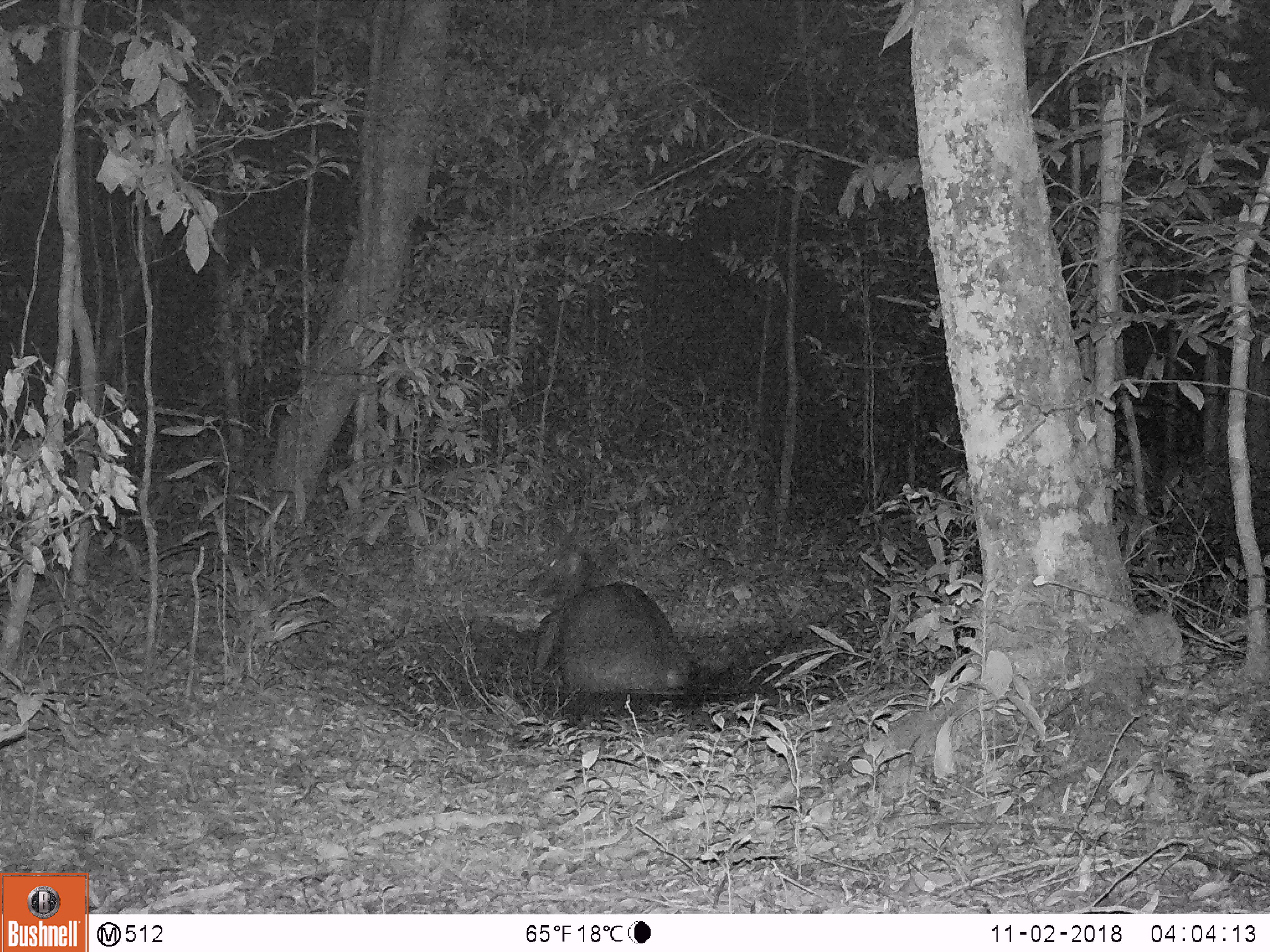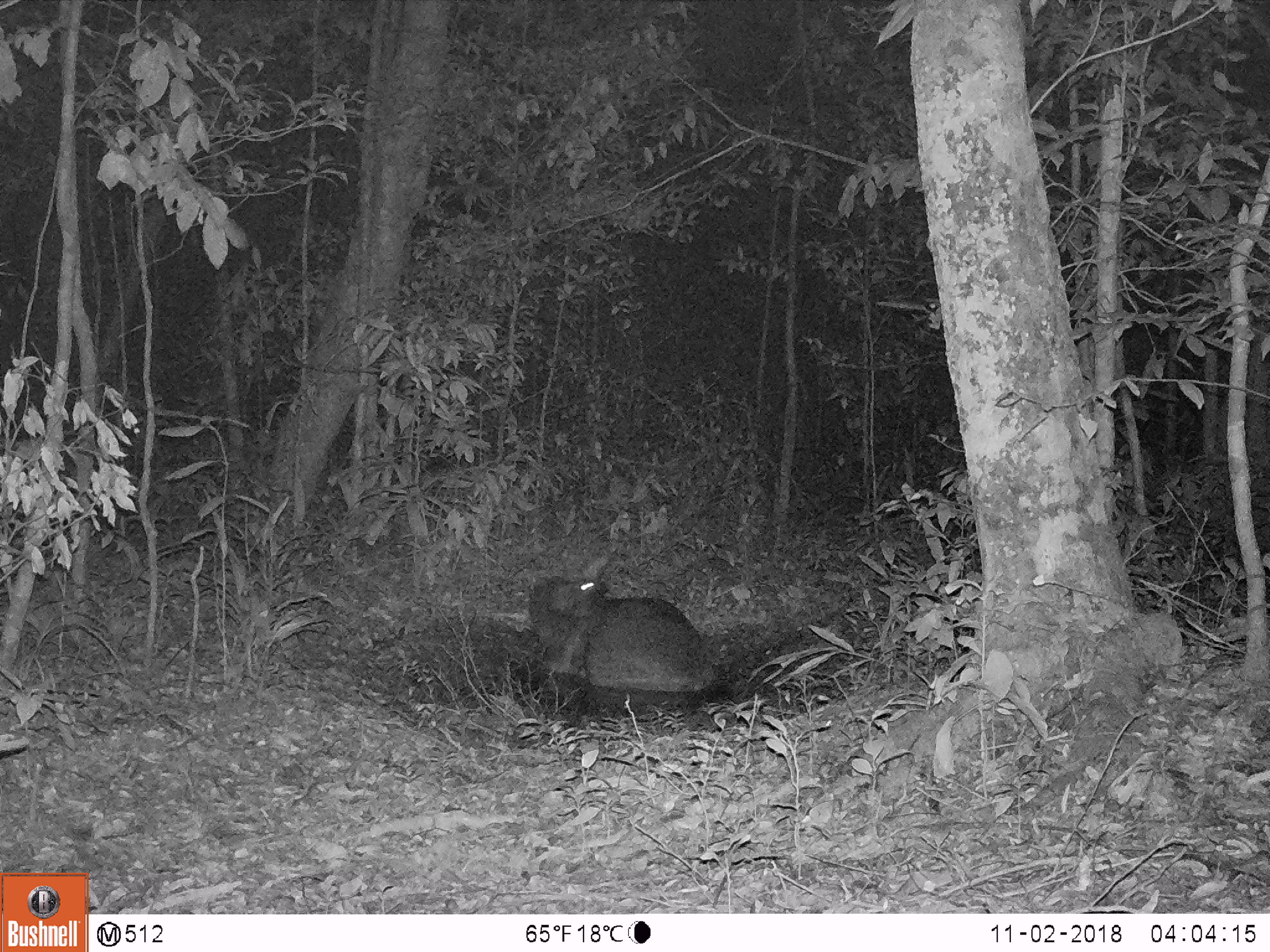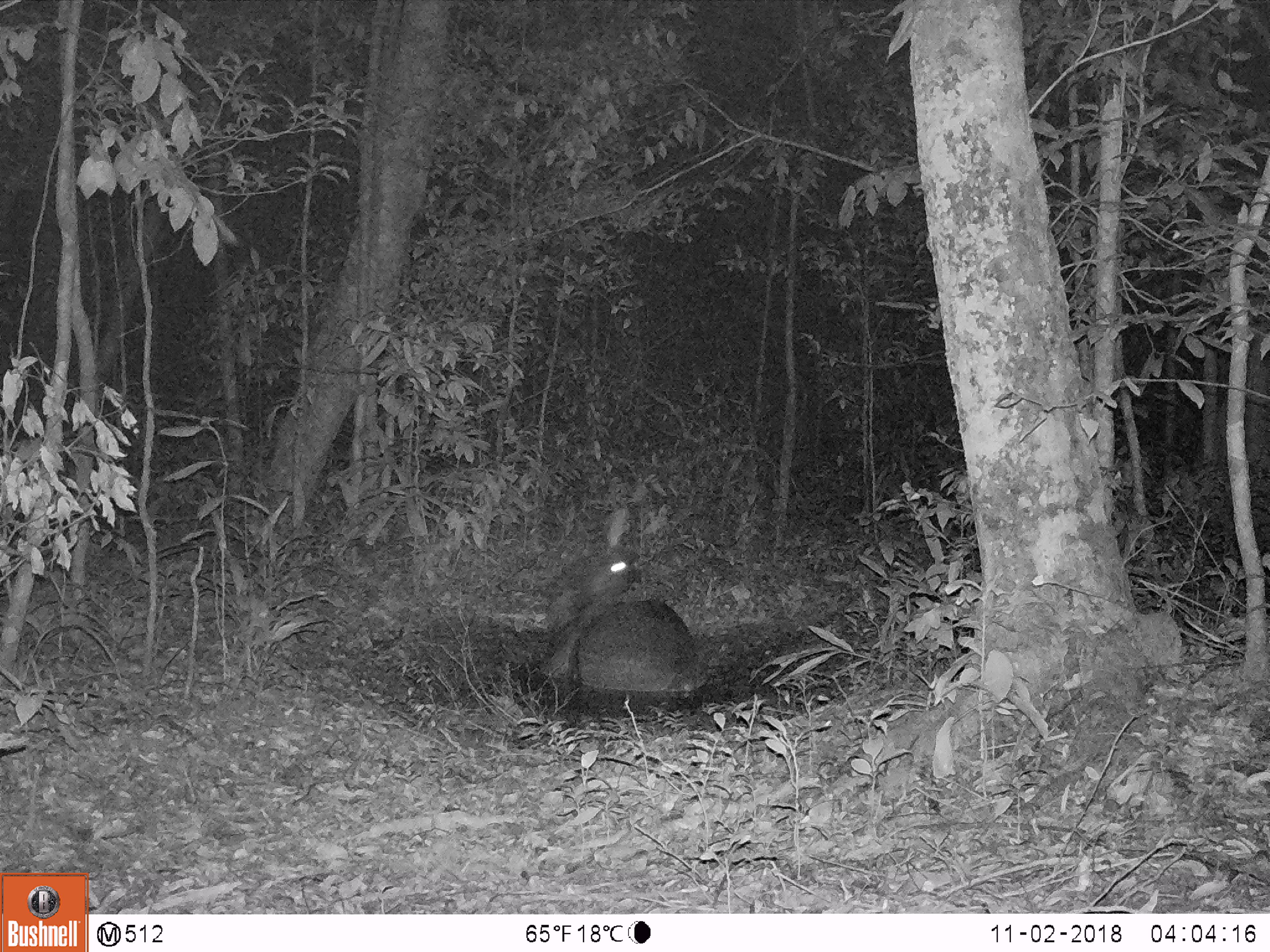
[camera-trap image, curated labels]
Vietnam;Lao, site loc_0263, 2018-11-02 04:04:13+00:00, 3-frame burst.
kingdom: Animalia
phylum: Chordata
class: Mammalia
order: Artiodactyla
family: Cervidae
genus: Rusa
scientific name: Rusa unicolor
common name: sambar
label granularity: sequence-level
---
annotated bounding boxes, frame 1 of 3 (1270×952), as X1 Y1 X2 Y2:
sambar: 531 583 686 692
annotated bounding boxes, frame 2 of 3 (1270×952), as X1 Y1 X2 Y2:
sambar: 528 576 712 692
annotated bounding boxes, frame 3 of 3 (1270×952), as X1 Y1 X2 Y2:
sambar: 543 546 710 693